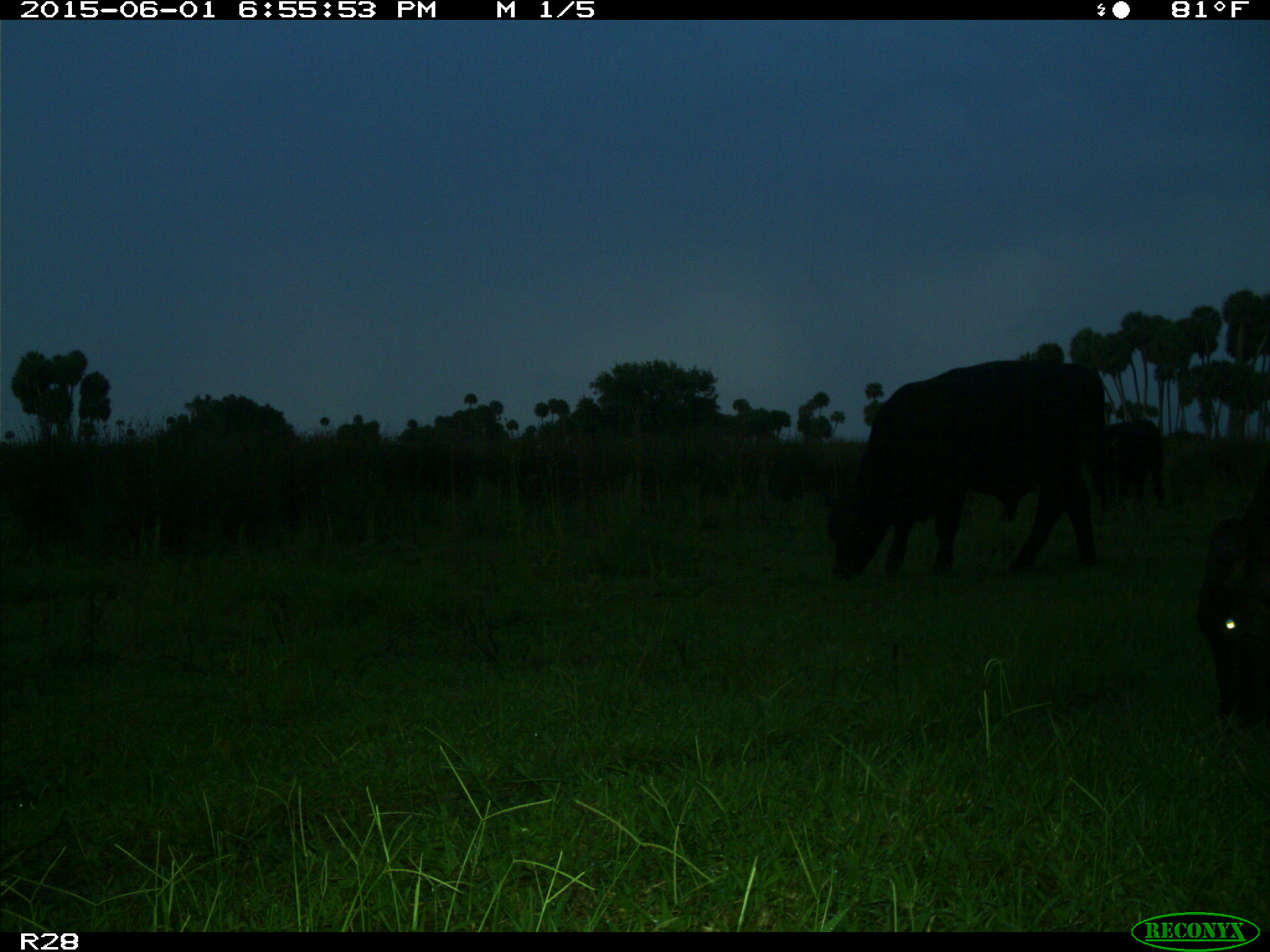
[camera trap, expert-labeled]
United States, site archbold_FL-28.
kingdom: Animalia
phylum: Chordata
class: Mammalia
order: Artiodactyla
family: Bovidae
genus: Bos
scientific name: Bos taurus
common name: domestic cow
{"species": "Bos taurus (domestic cow)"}